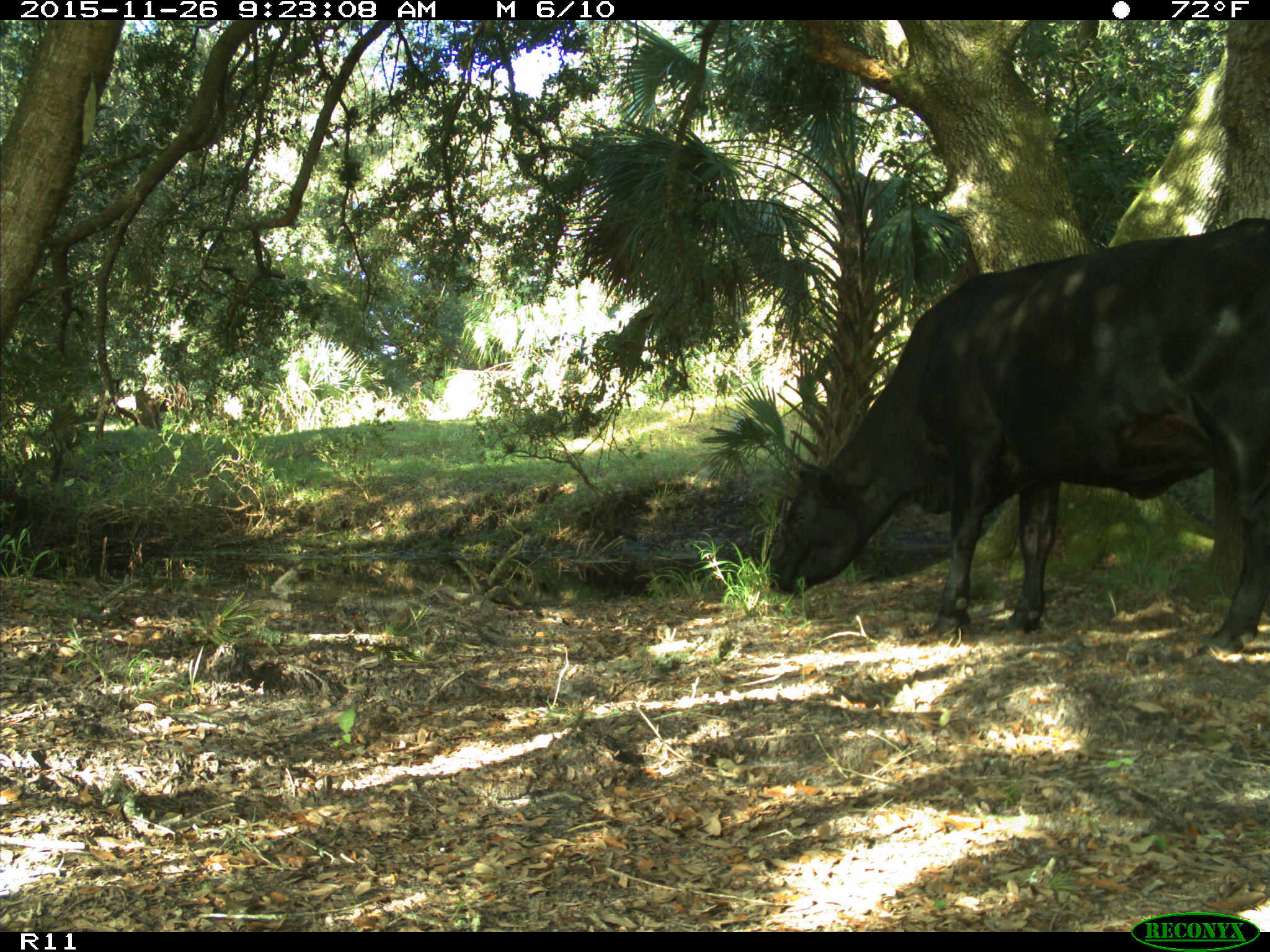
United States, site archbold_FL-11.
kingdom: Animalia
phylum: Chordata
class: Mammalia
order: Artiodactyla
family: Bovidae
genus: Bos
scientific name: Bos taurus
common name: domestic cow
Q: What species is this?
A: Bos taurus (domestic cow).